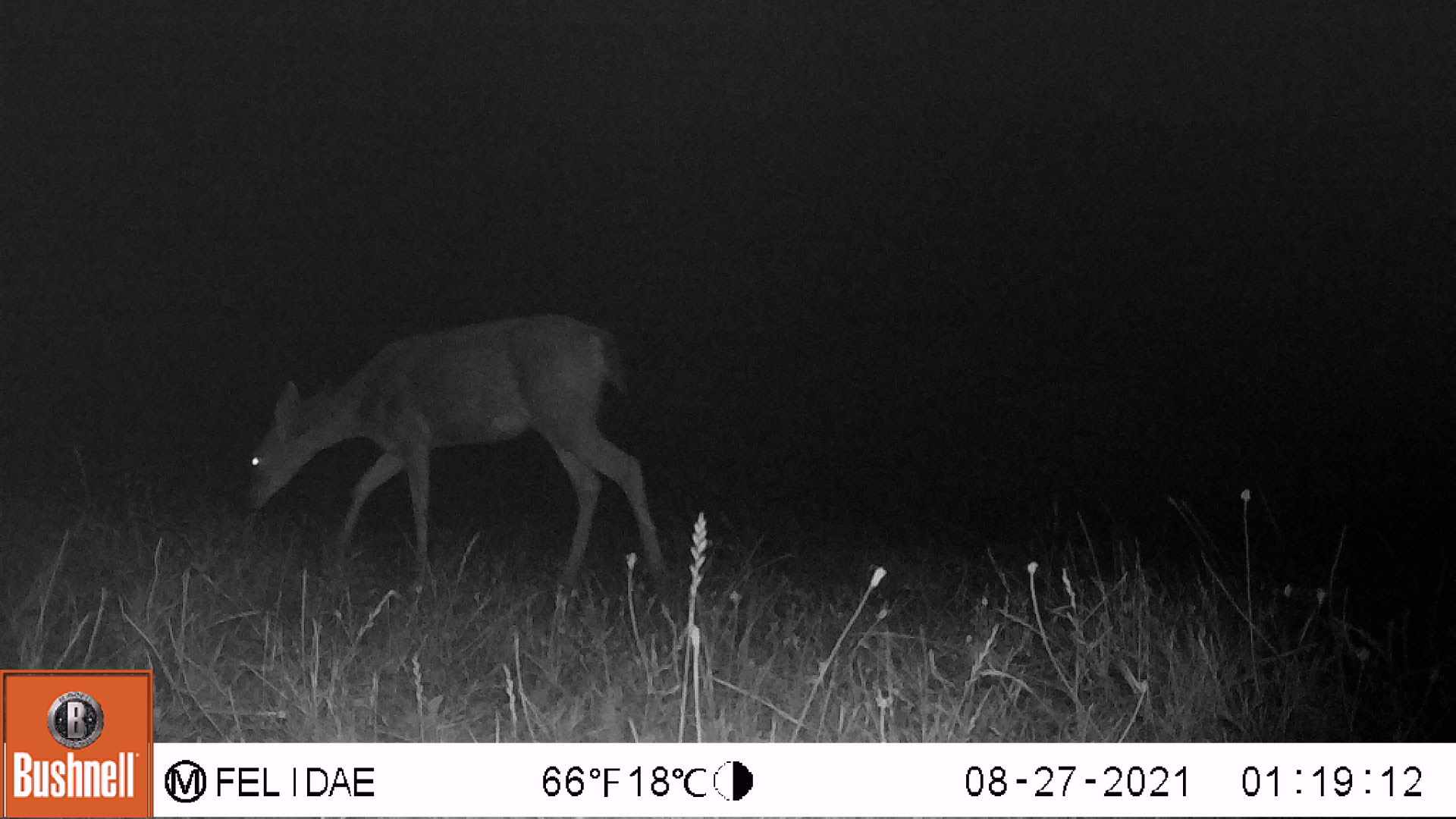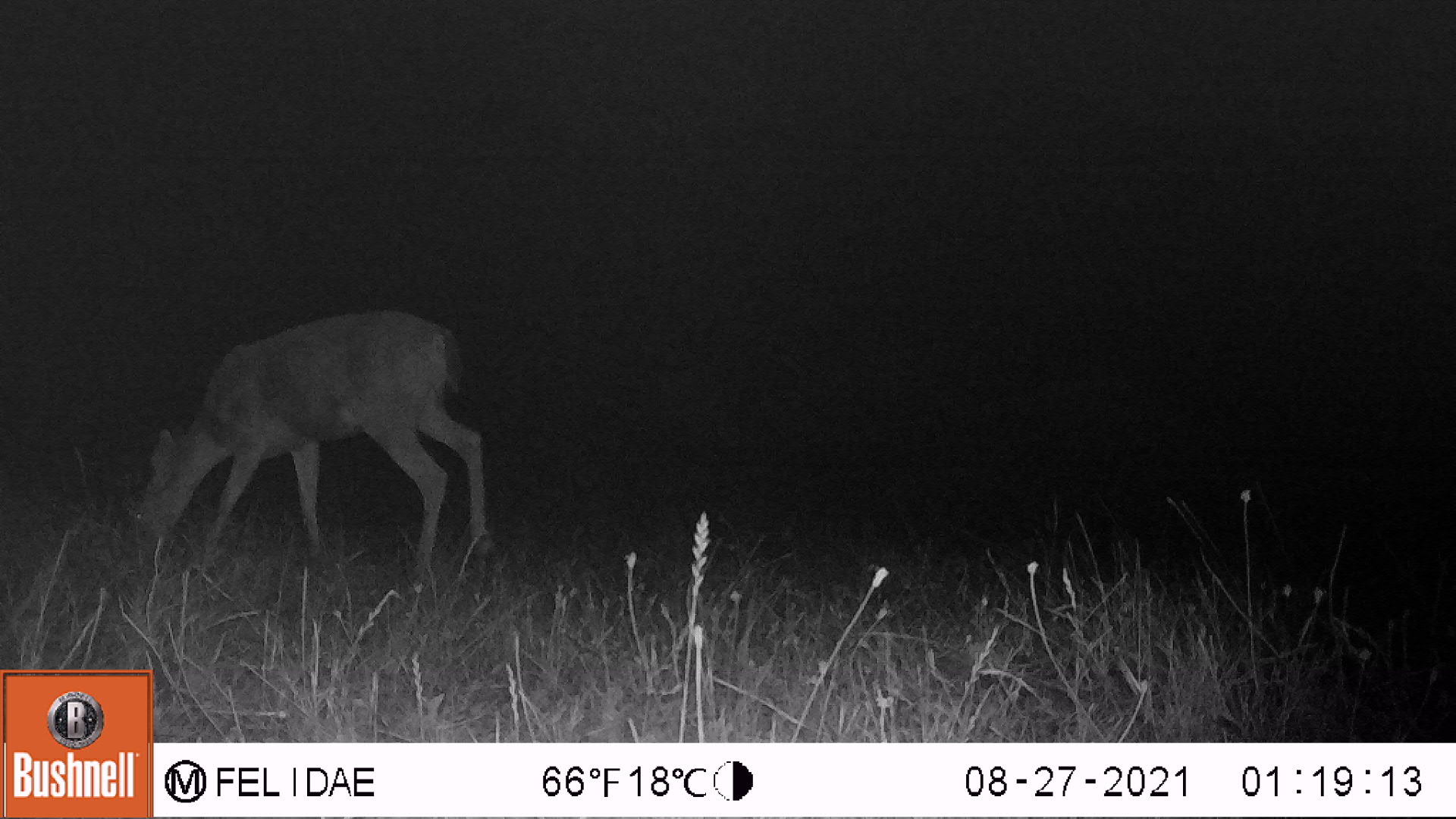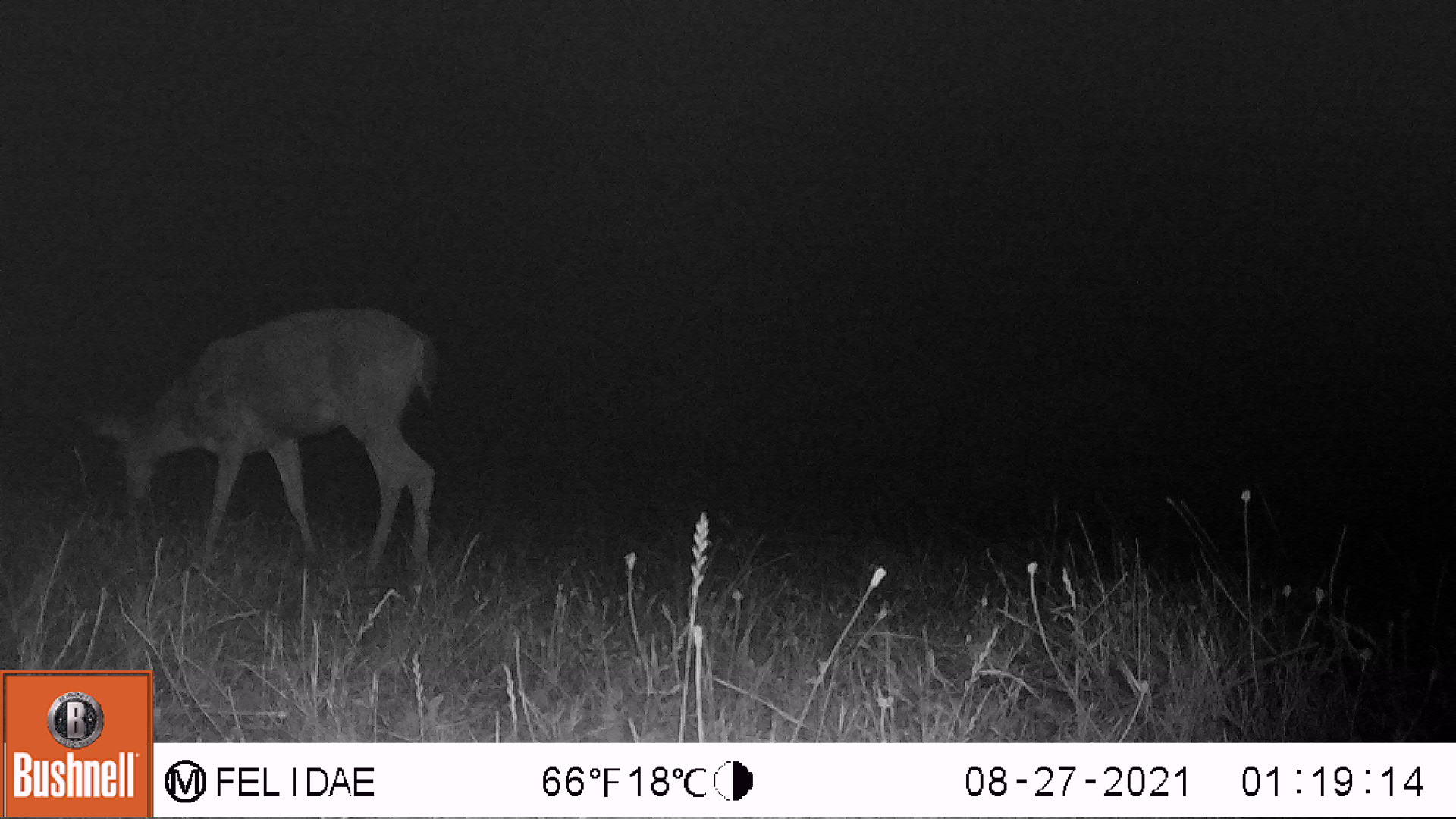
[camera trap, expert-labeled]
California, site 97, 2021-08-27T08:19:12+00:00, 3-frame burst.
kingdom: Animalia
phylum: Chordata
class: Mammalia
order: Artiodactyla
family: Cervidae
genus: Odocoileus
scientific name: Odocoileus hemionus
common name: mule deer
Mule deer (Odocoileus hemionus).